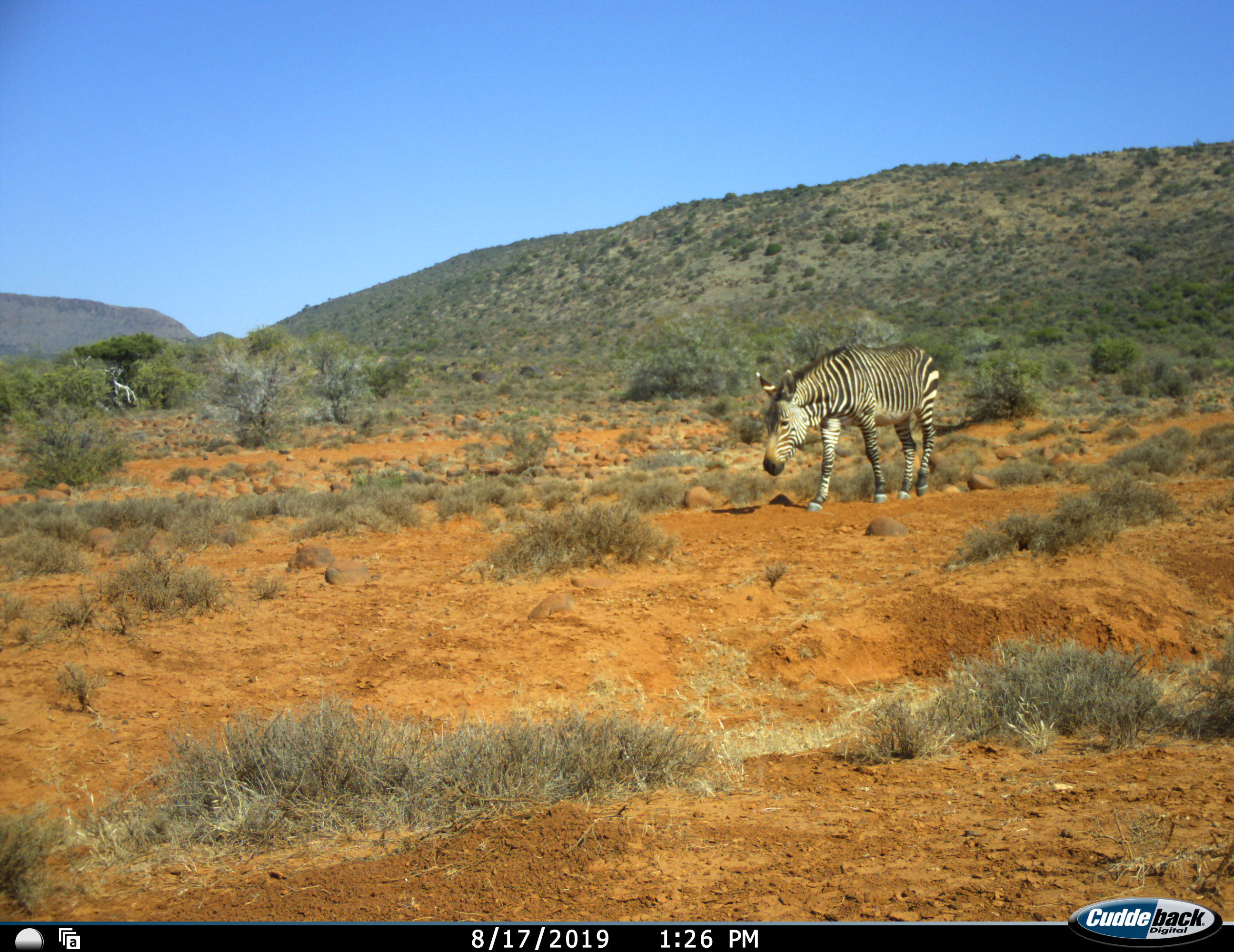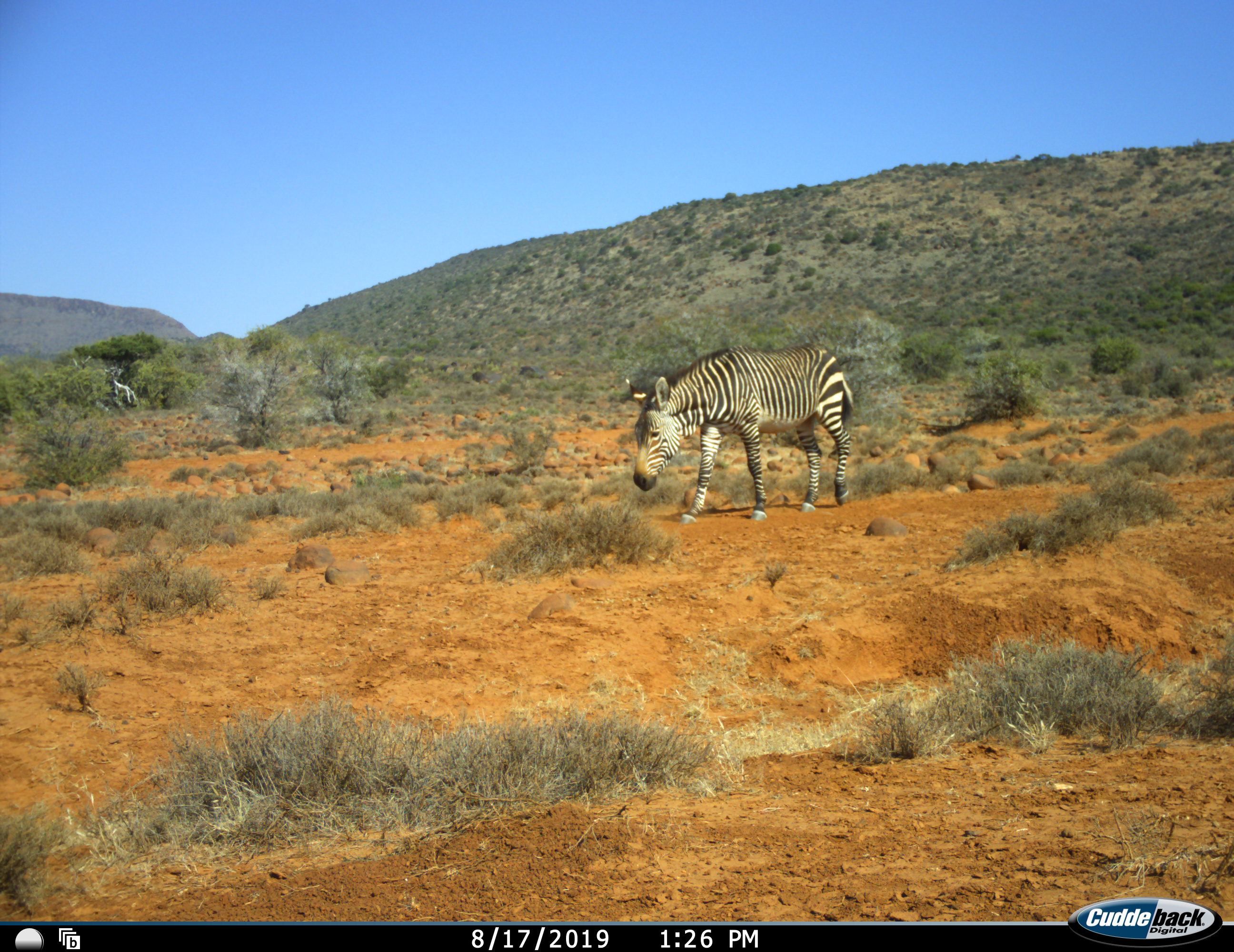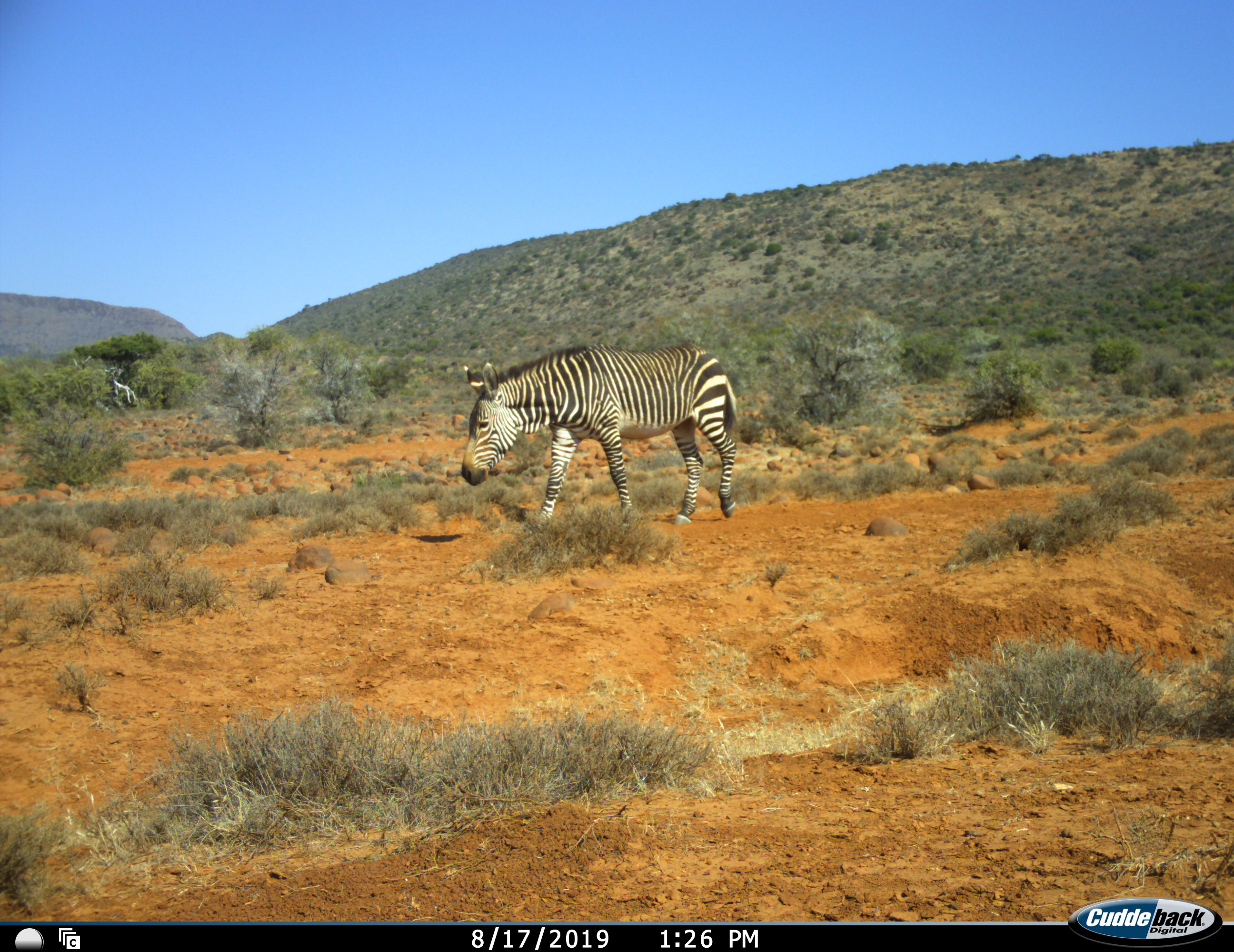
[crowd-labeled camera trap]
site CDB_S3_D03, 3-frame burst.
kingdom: Animalia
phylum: Chordata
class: Mammalia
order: Perissodactyla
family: Equidae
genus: Equus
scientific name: Equus zebra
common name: mountain zebra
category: zebramountain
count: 1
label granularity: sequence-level